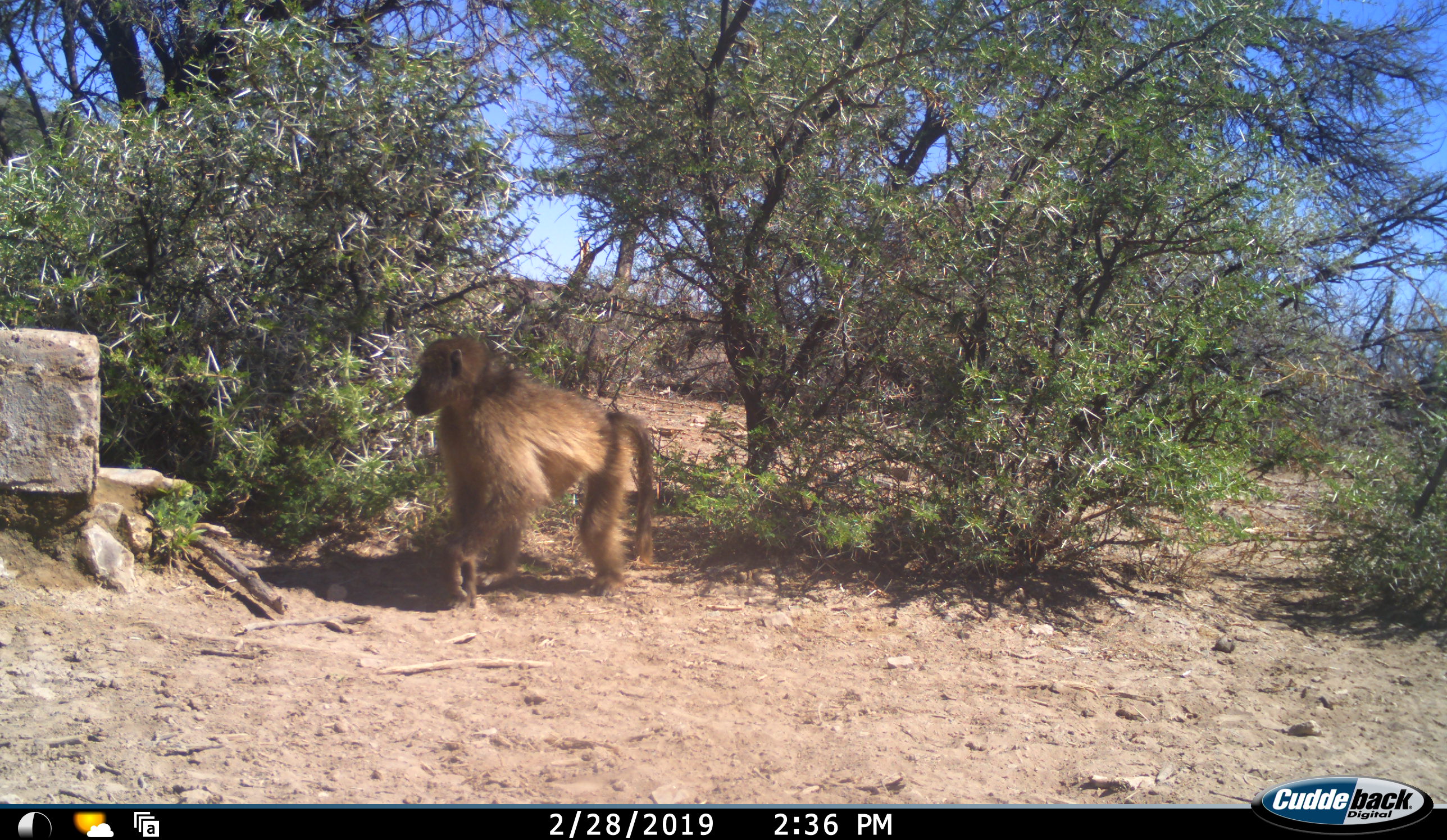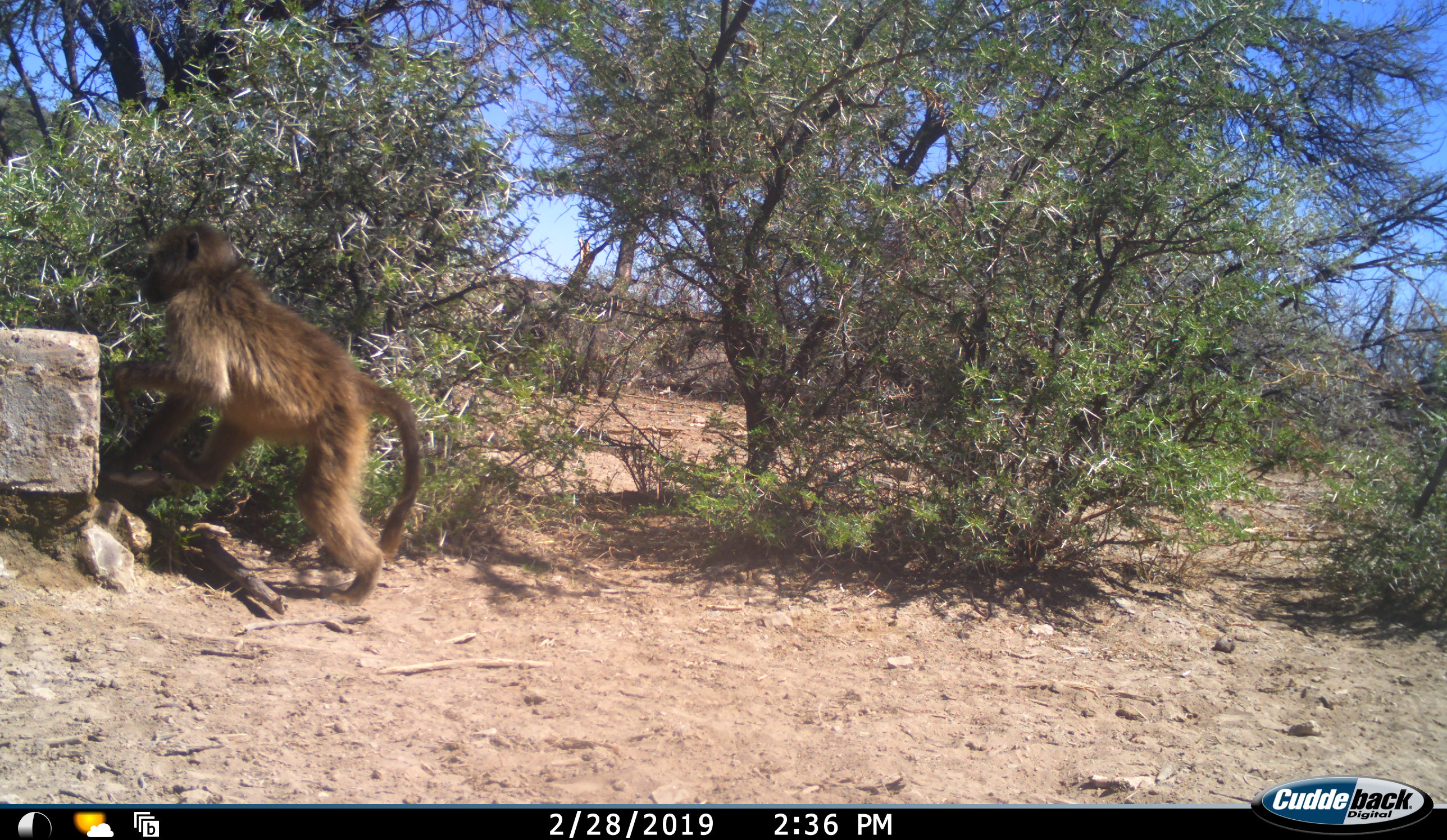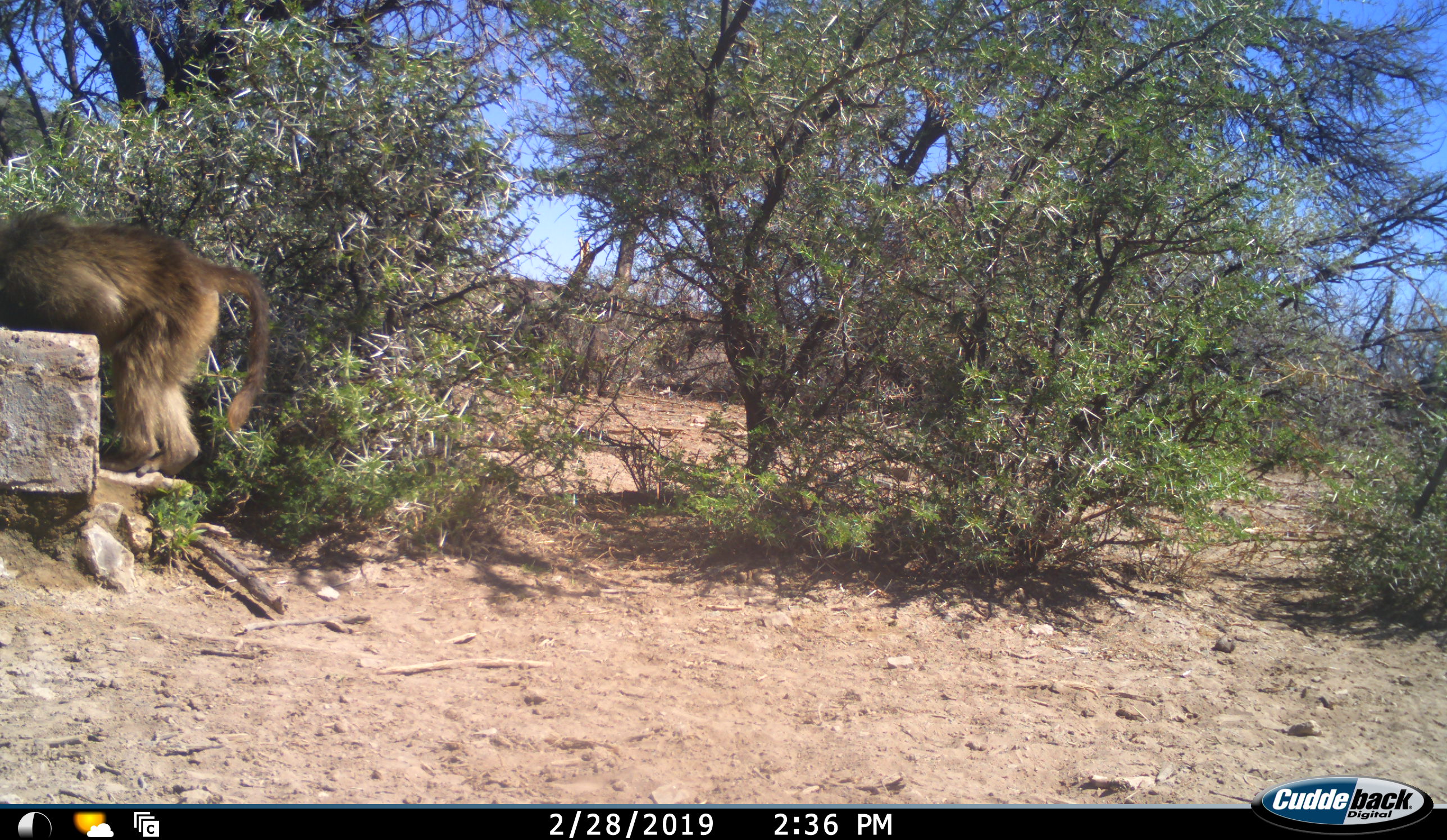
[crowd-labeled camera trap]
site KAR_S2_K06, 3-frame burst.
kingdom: Animalia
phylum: Chordata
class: Mammalia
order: Primates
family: Cercopithecidae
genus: Papio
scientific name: Papio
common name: baboon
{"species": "baboon (Papio)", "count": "1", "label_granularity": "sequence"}